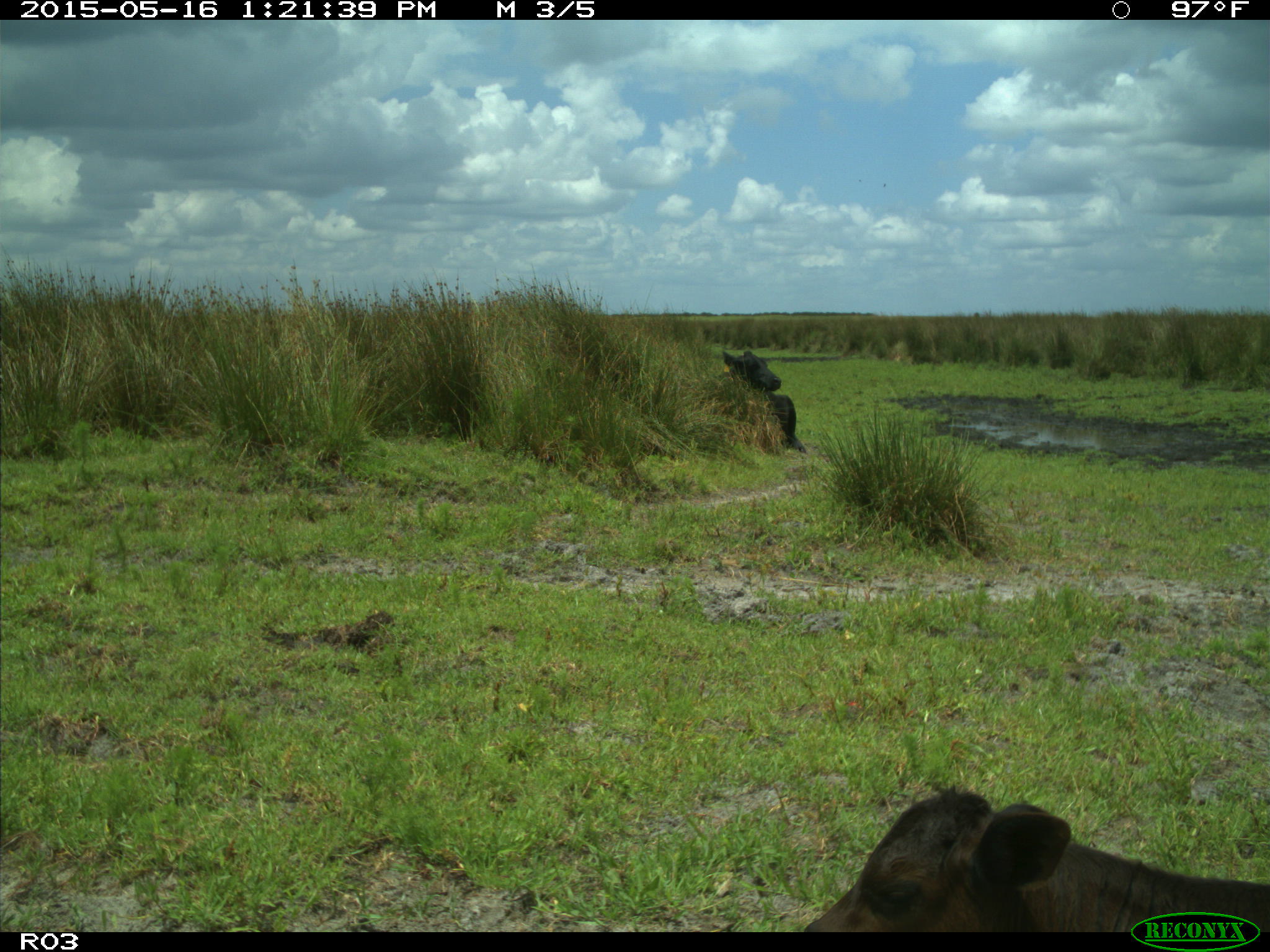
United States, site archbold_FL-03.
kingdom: Animalia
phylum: Chordata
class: Mammalia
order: Artiodactyla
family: Bovidae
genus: Bos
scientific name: Bos taurus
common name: domestic cow